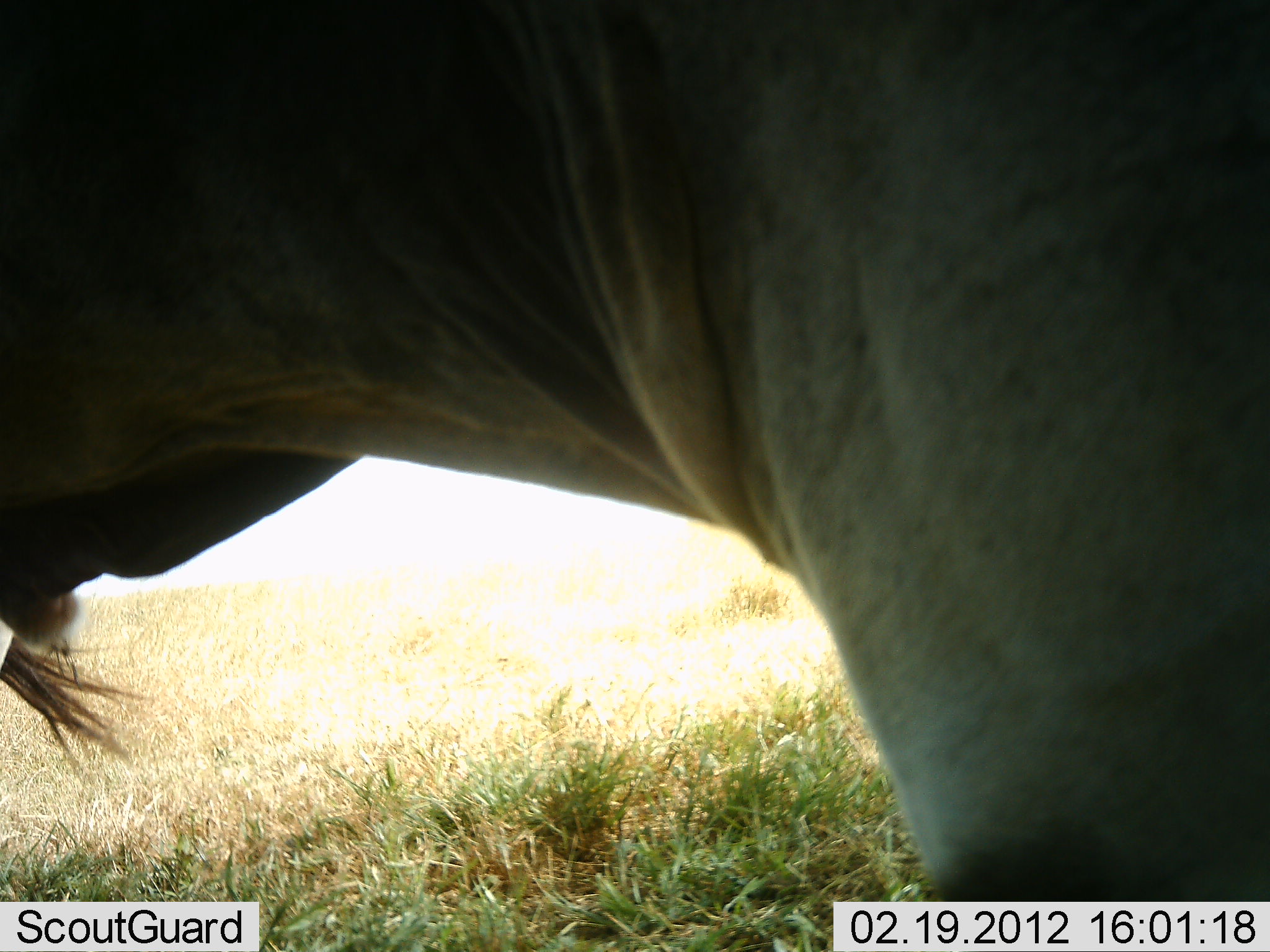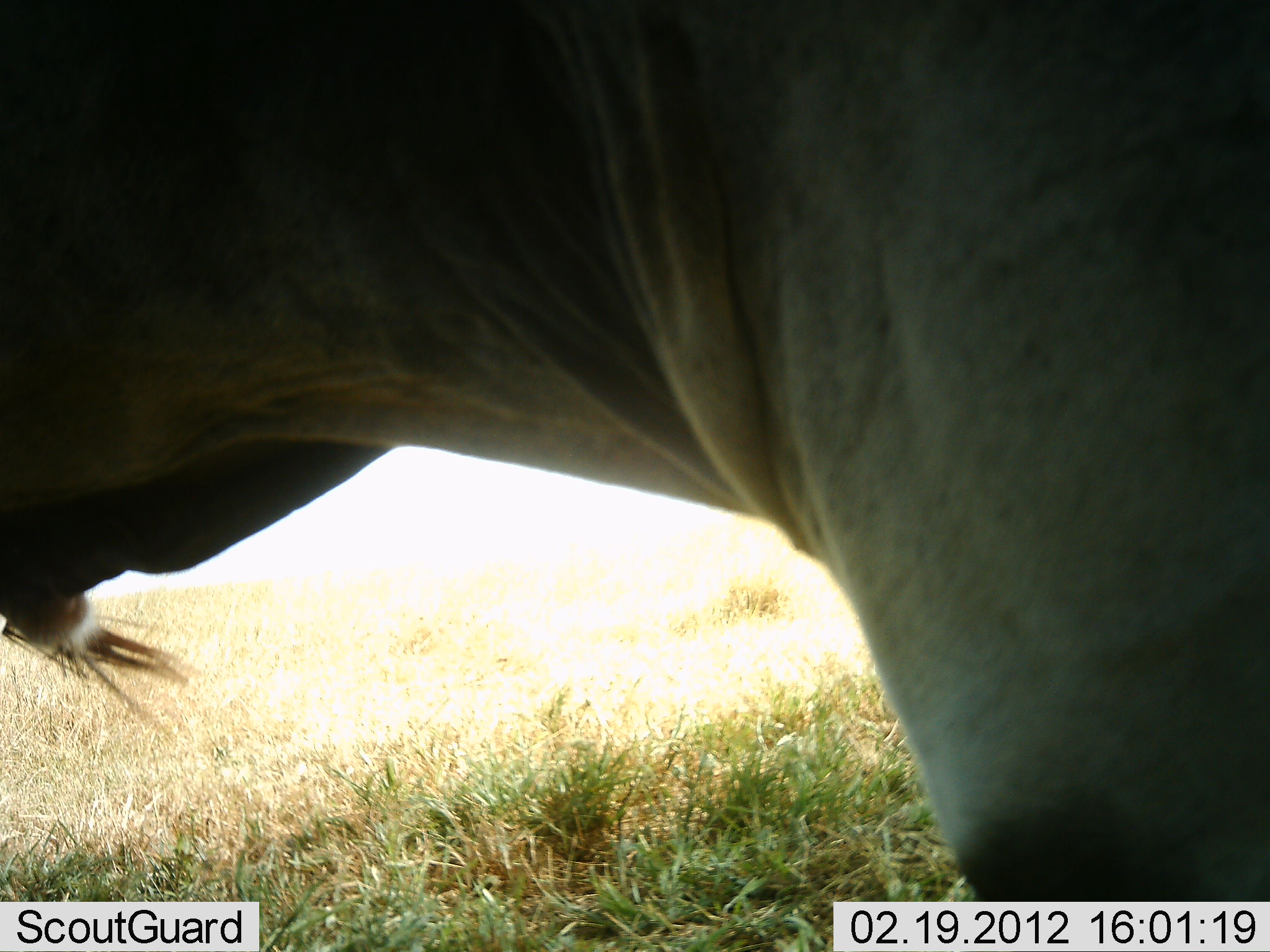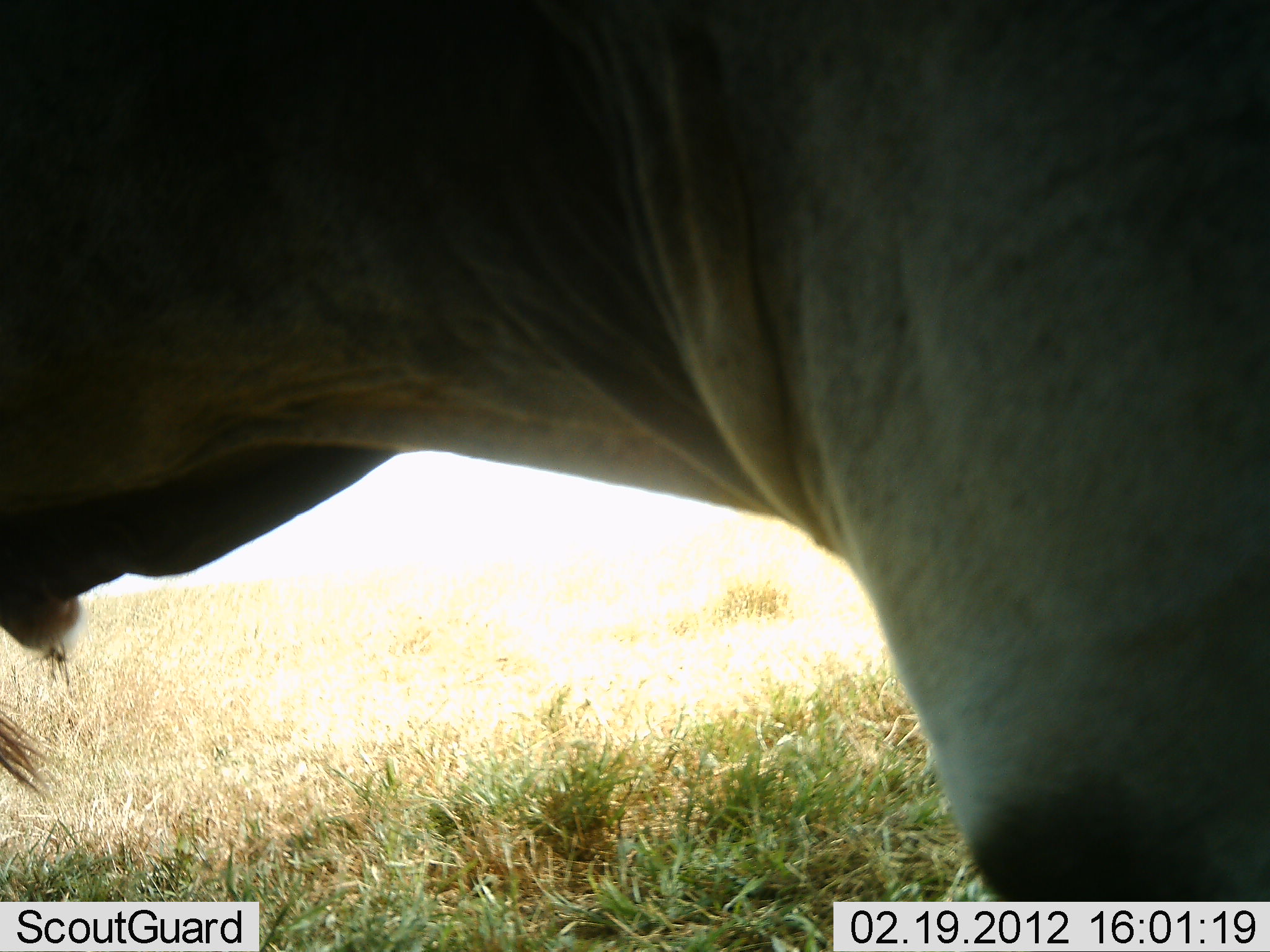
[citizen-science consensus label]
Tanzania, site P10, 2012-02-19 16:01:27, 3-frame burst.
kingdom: Animalia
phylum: Chordata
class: Mammalia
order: Artiodactyla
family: Bovidae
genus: Connochaetes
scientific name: Connochaetes taurinus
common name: blue wildebeest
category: wildebeest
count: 1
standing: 92%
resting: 8%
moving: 0%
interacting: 0%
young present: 0%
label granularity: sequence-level